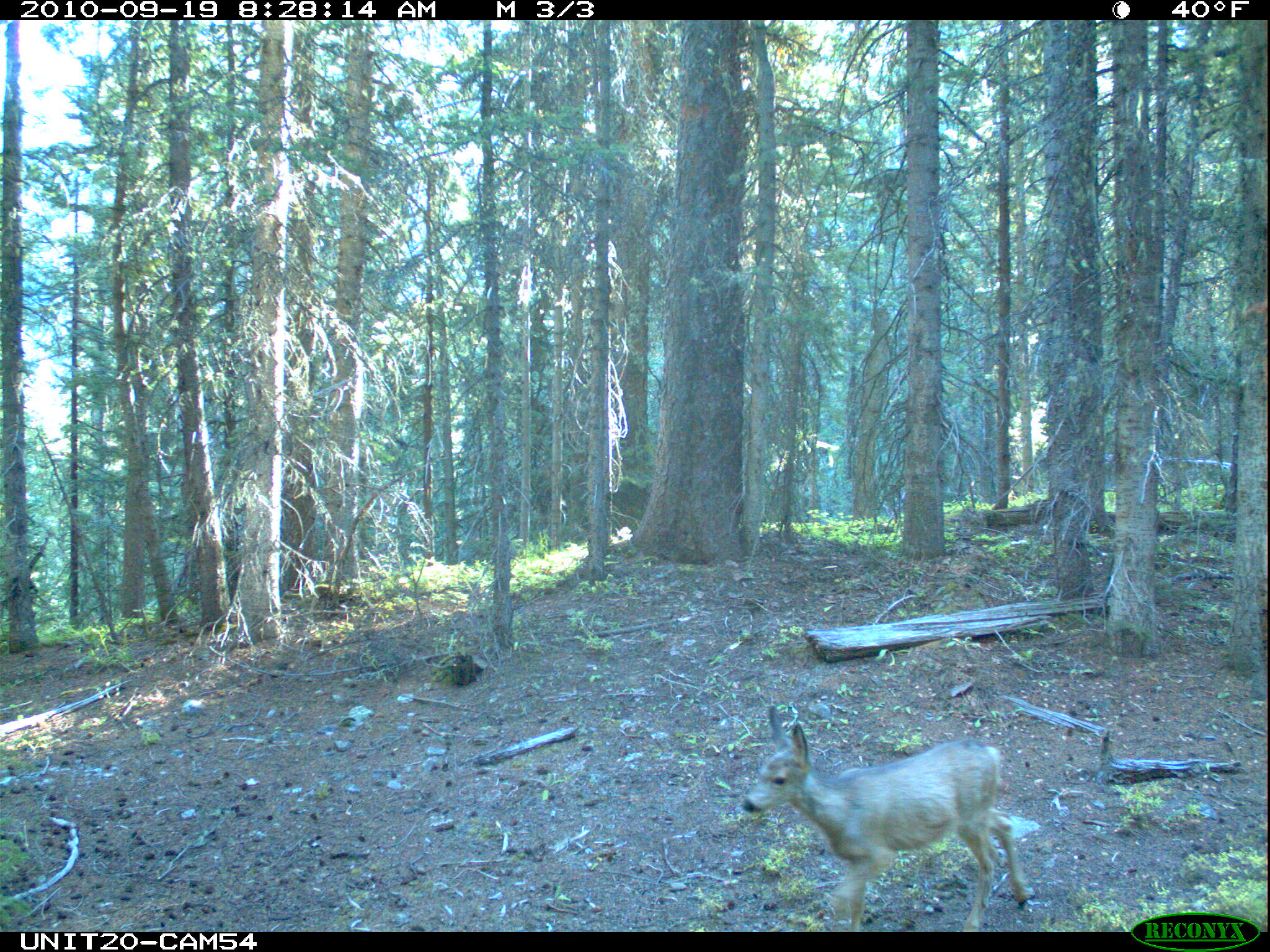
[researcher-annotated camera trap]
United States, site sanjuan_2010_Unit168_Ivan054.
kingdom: Animalia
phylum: Chordata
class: Mammalia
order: Artiodactyla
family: Cervidae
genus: Odocoileus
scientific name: Odocoileus hemionus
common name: mule deer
Odocoileus hemionus (mule deer).